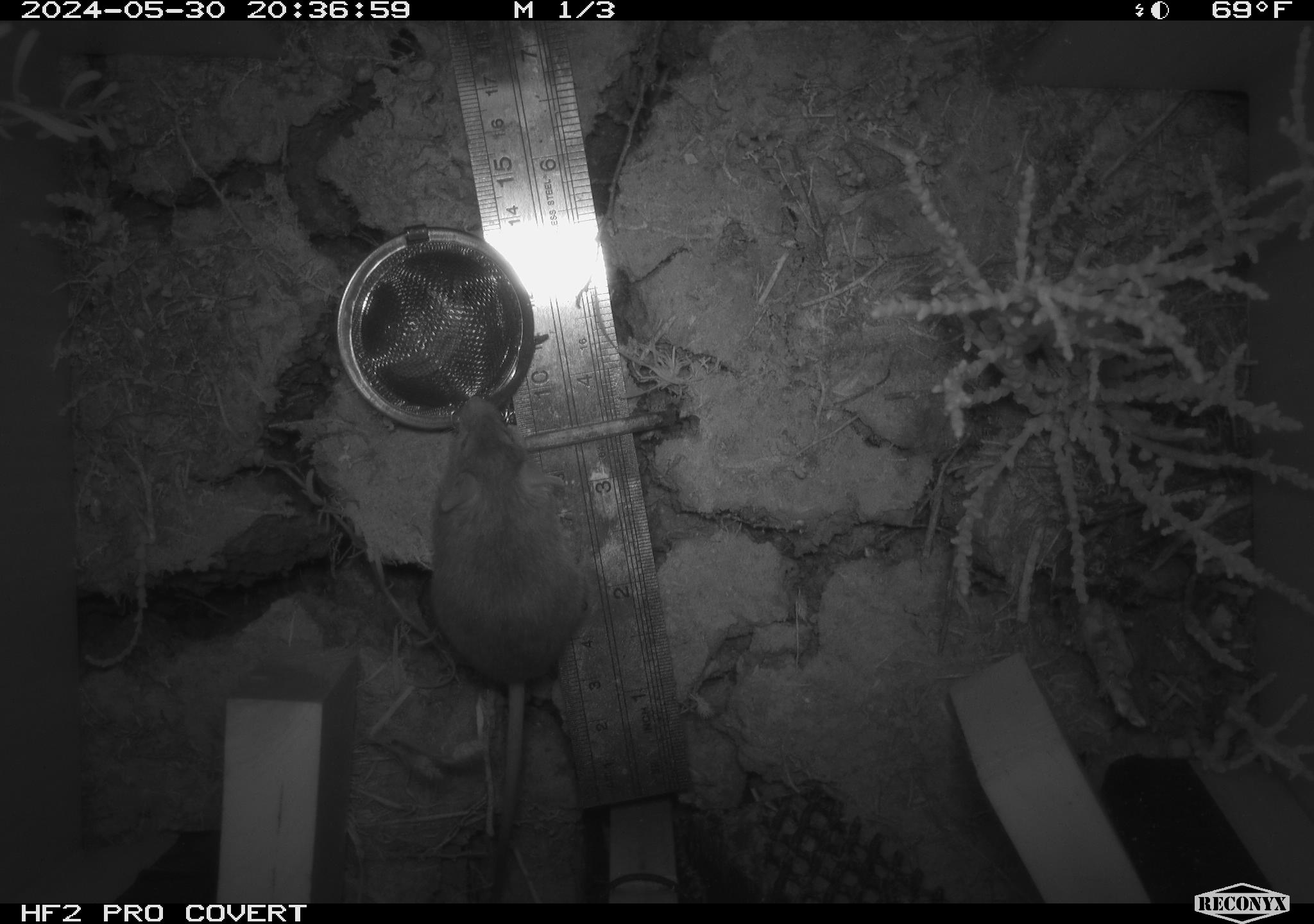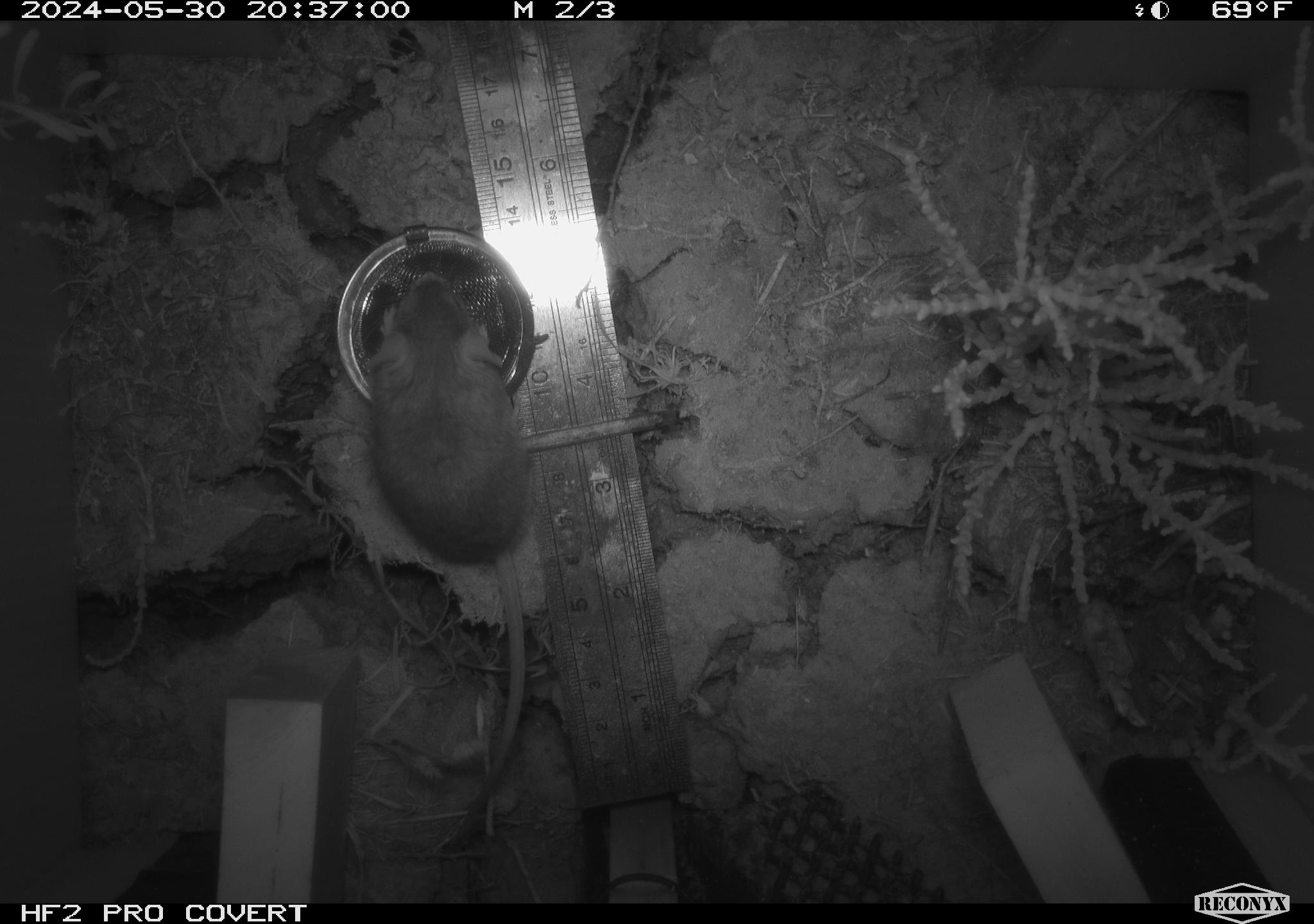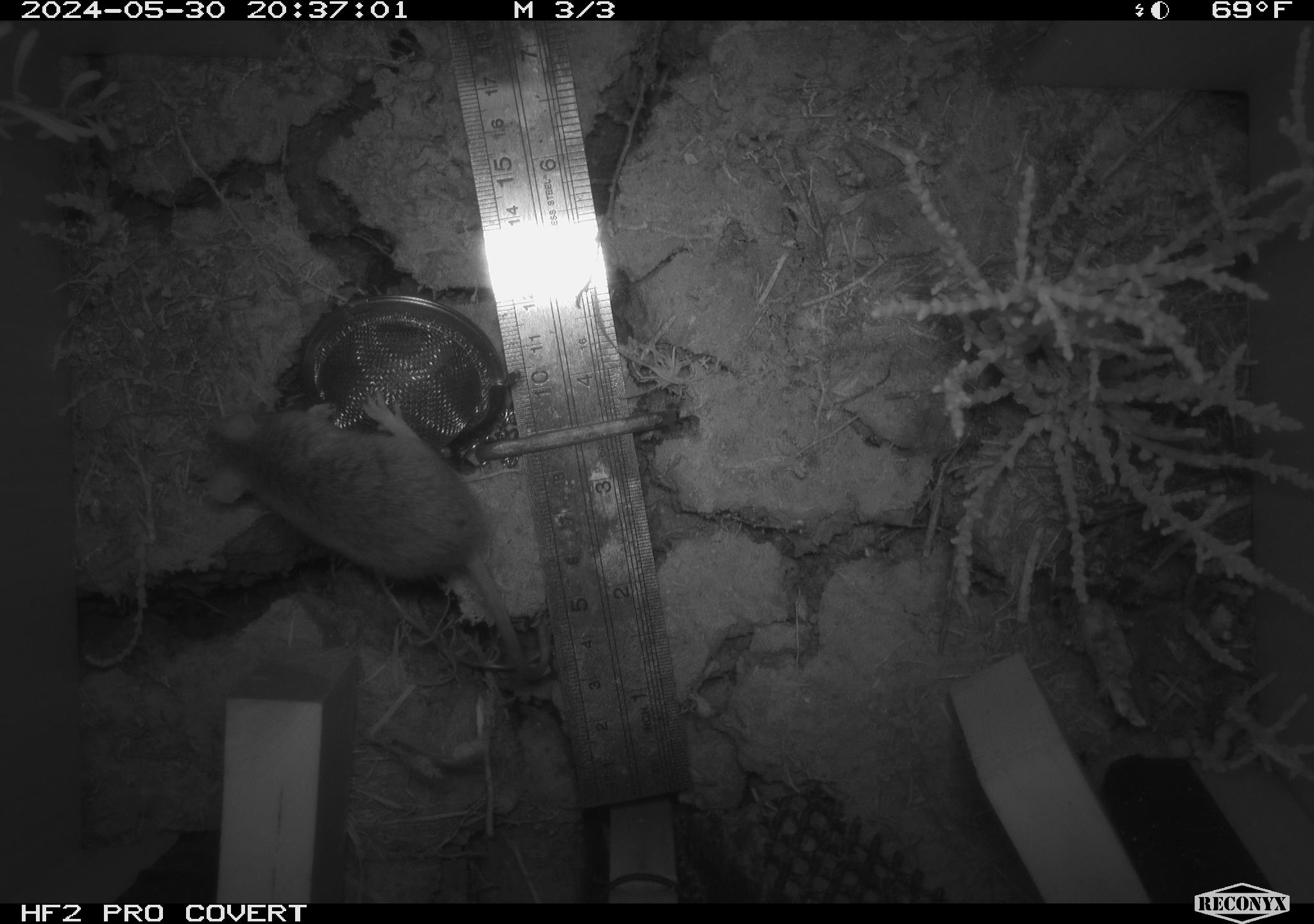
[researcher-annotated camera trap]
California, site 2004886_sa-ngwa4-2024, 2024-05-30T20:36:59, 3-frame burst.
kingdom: Animalia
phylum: Chordata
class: Mammalia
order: Rodentia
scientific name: Rodentia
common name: mouse species